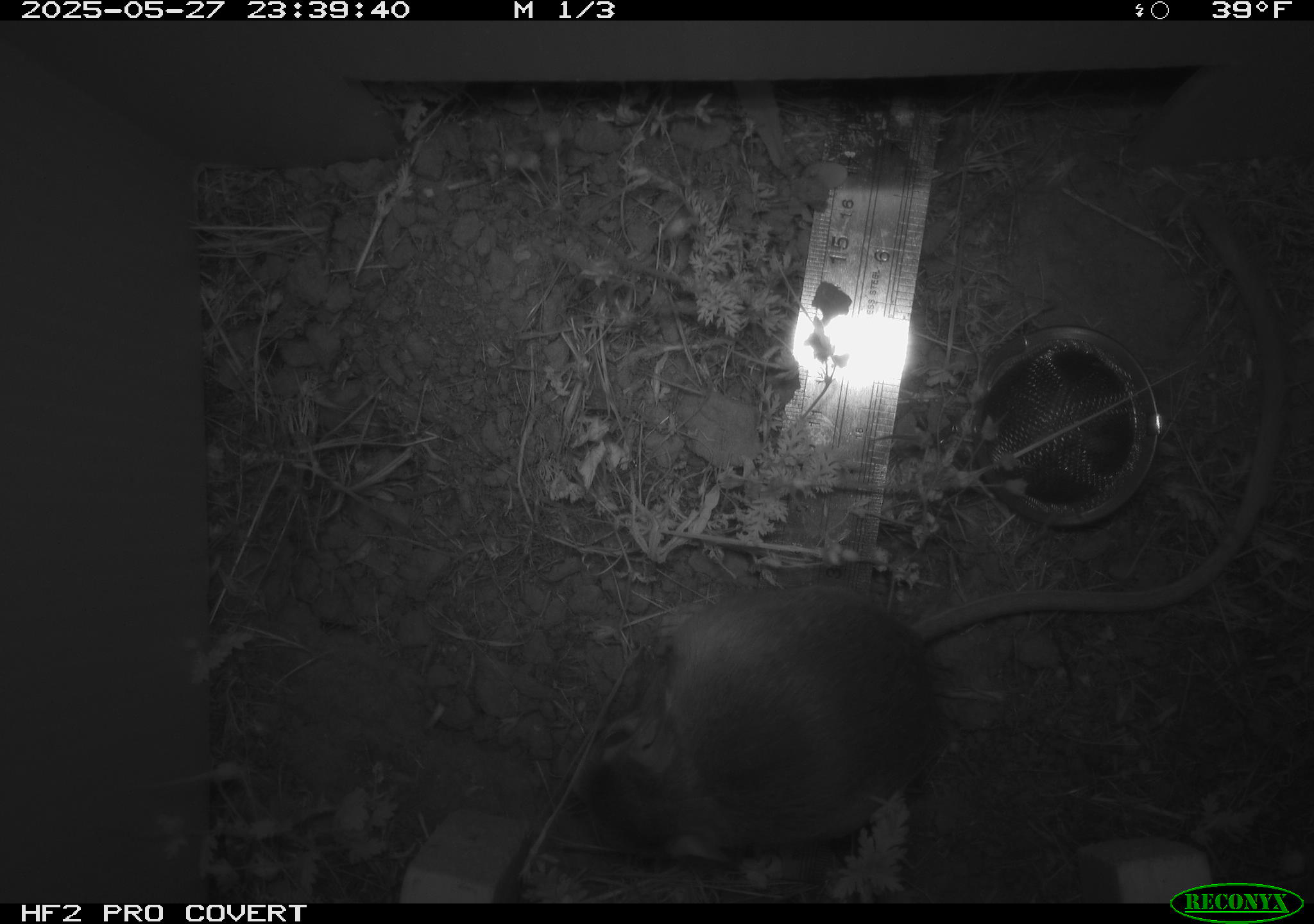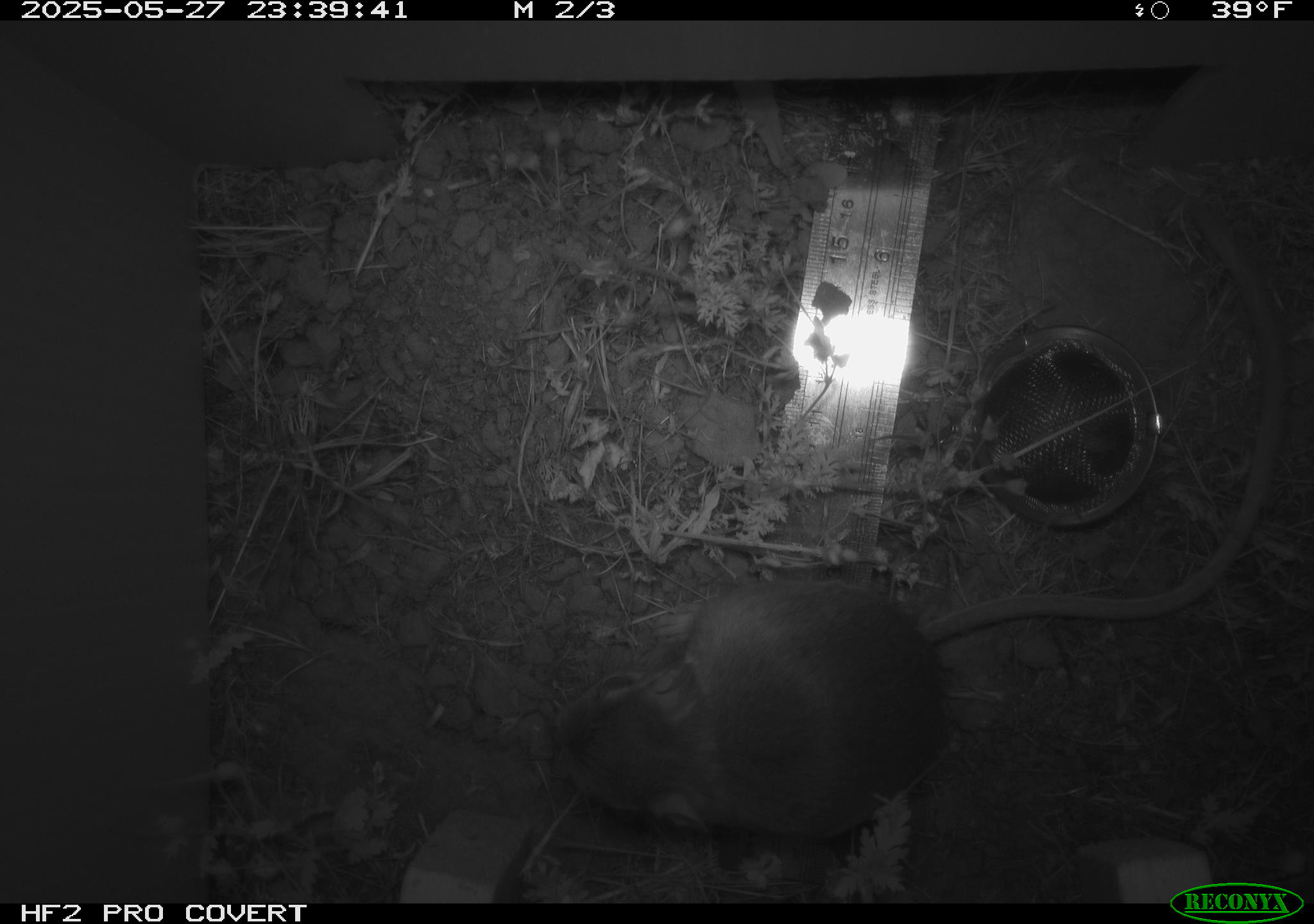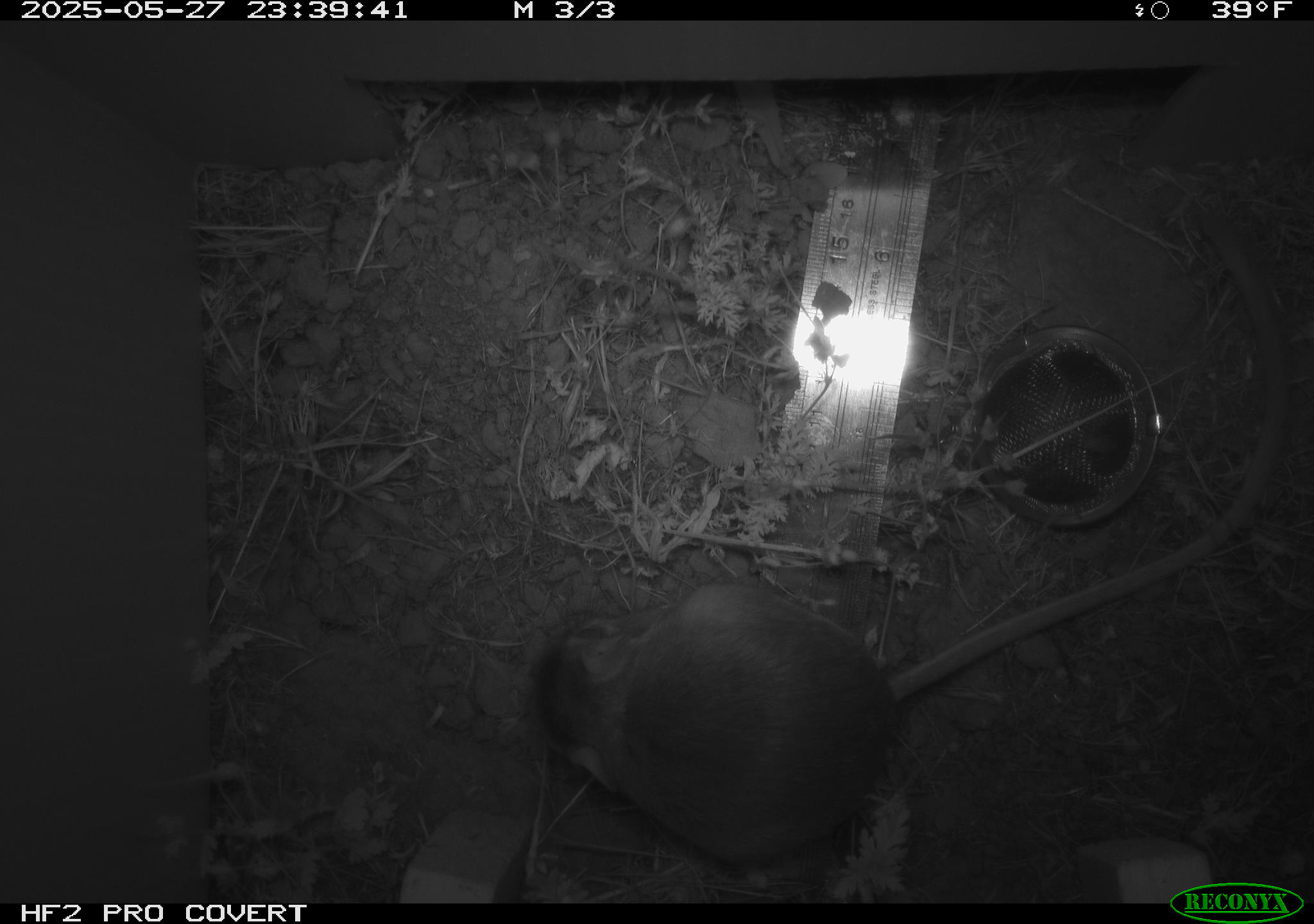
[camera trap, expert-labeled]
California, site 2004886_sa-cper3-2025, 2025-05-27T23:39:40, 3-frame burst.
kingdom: Animalia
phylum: Chordata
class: Mammalia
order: Rodentia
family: Heteromyidae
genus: Dipodomys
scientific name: Dipodomys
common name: kangaroo rats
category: dipodomys species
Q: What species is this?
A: Dipodomys species (kangaroo rats) (Dipodomys).